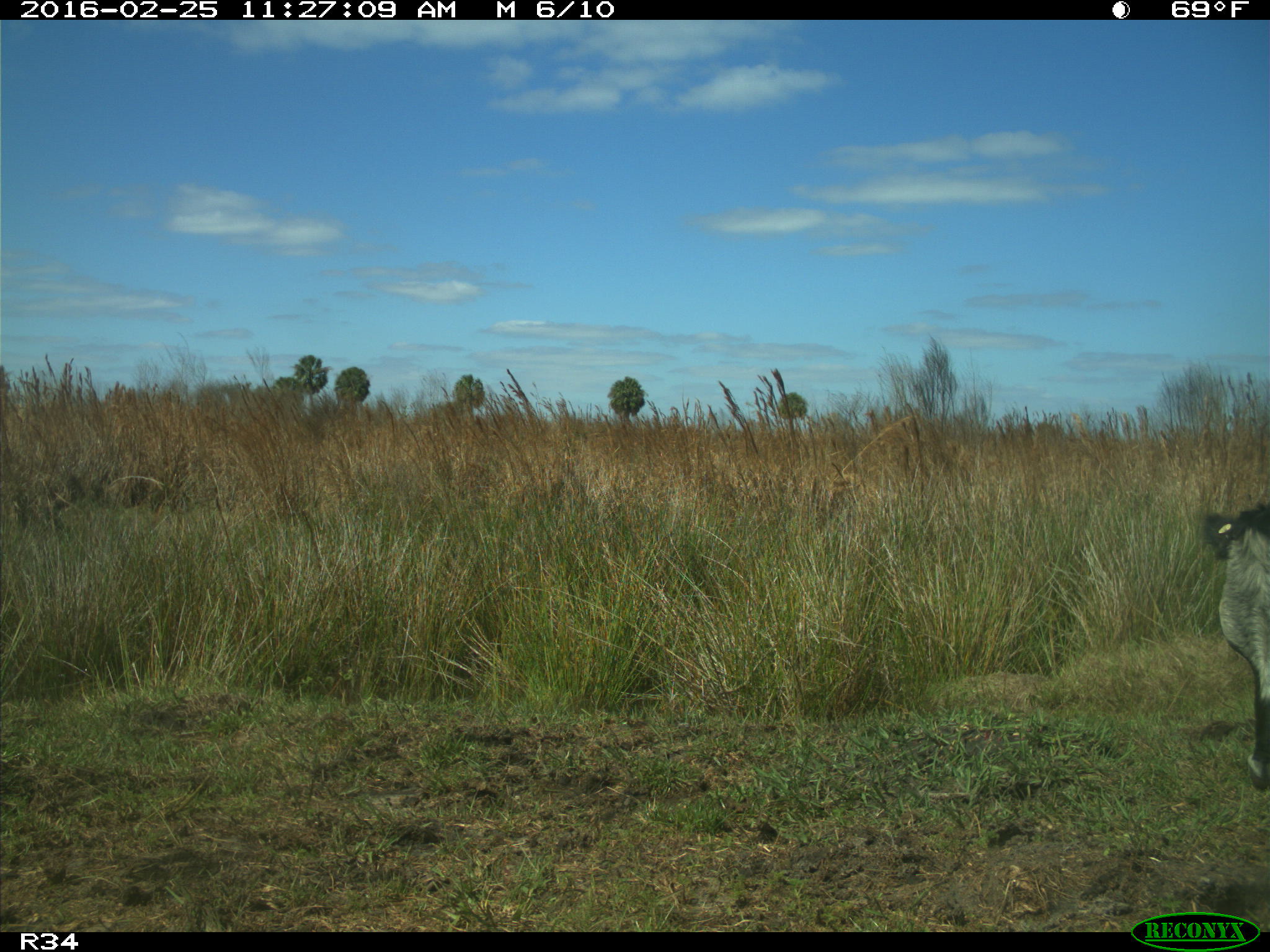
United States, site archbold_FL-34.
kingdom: Animalia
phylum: Chordata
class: Mammalia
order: Artiodactyla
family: Bovidae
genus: Bos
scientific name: Bos taurus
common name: domestic cow